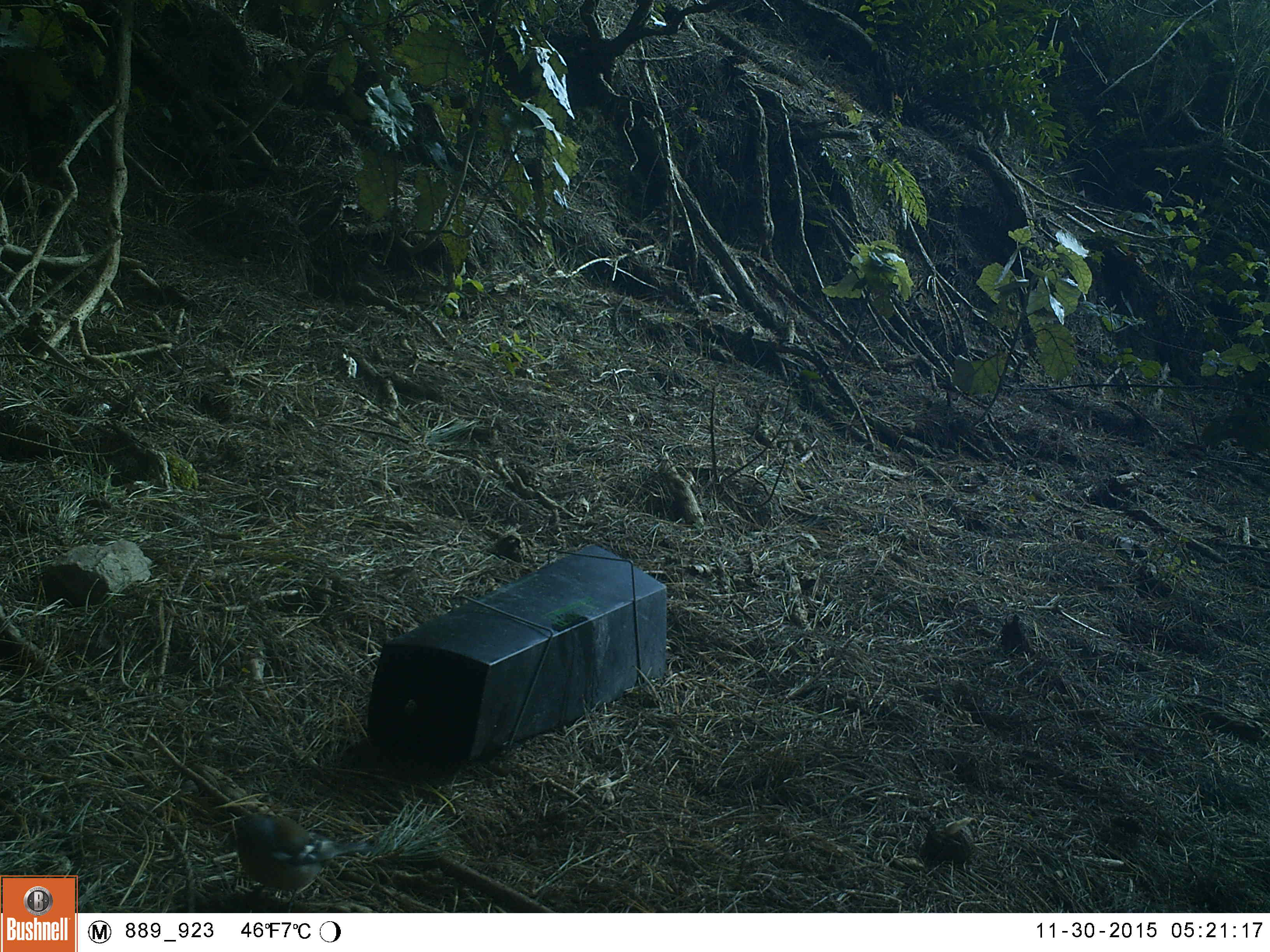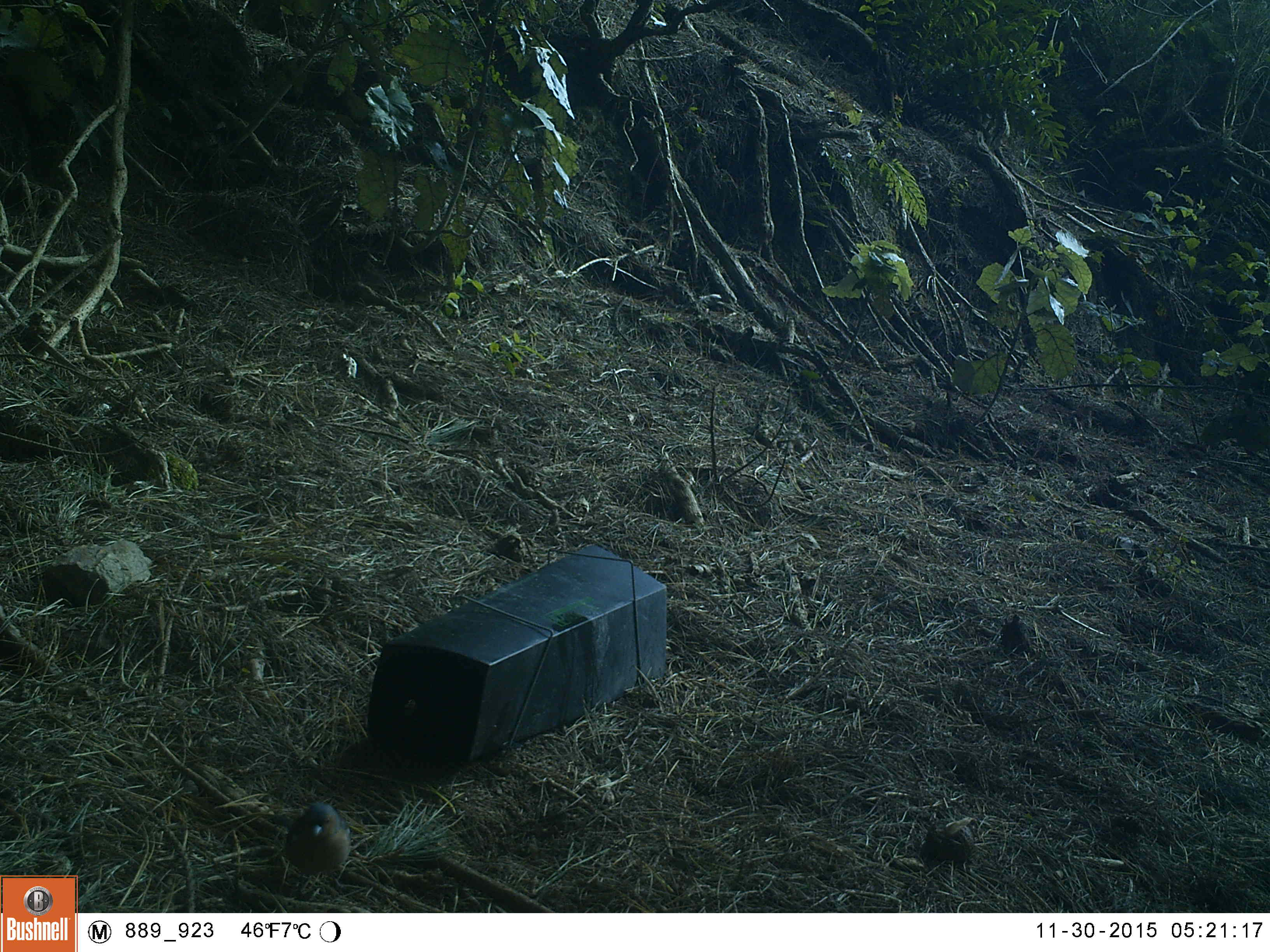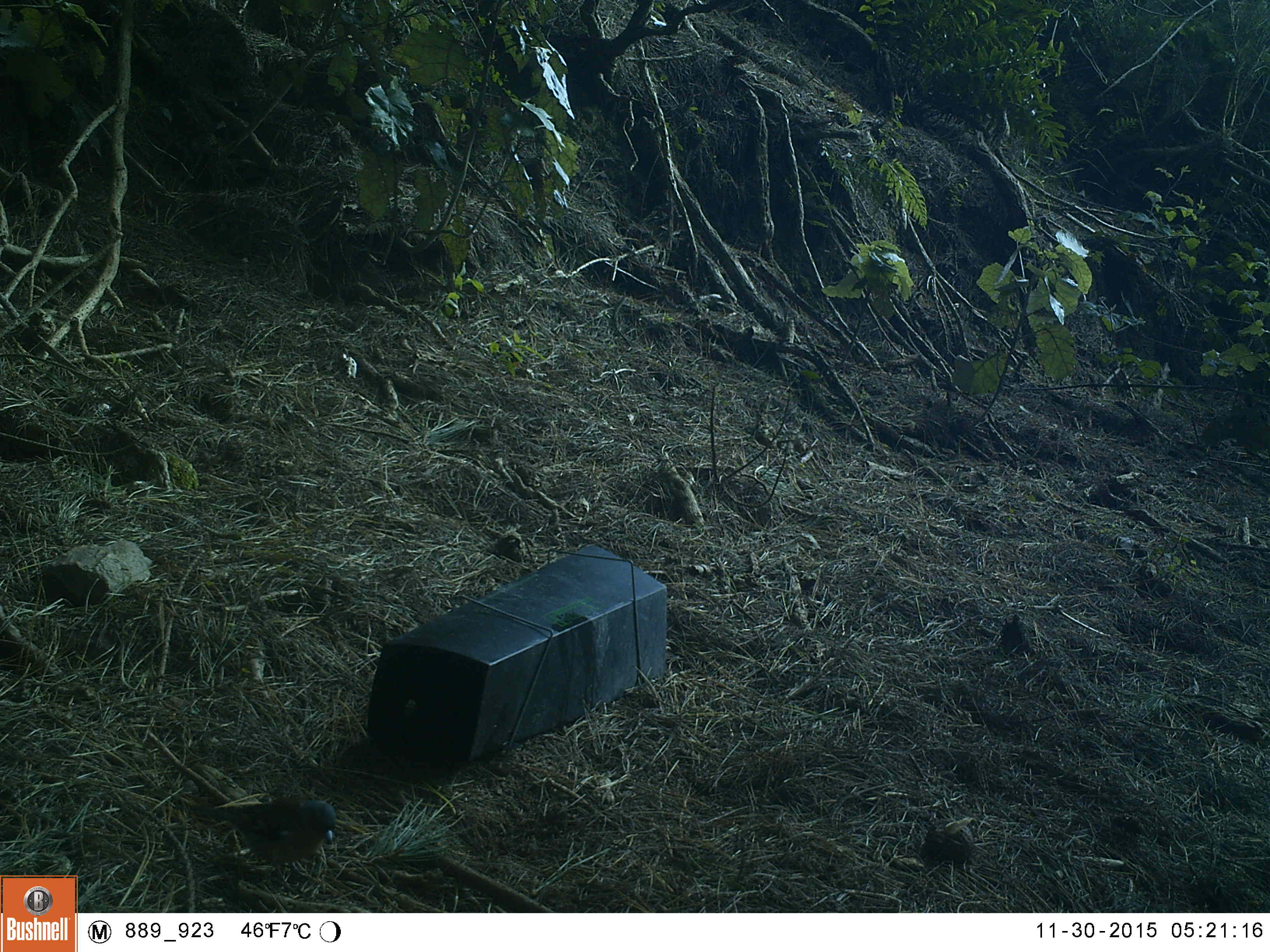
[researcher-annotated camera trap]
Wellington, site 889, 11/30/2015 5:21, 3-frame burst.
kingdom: Animalia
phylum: Chordata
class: Aves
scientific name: Aves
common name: bird